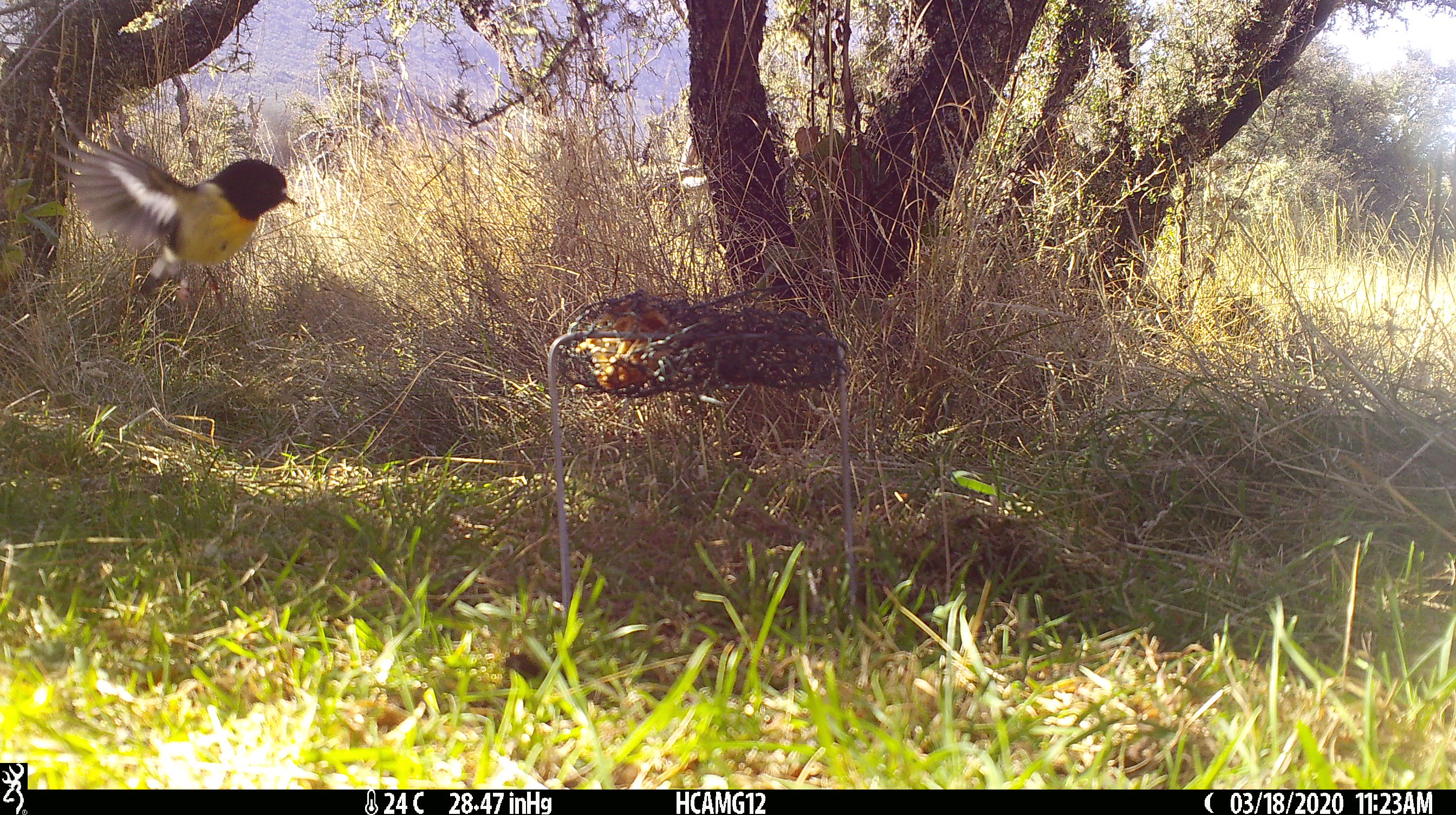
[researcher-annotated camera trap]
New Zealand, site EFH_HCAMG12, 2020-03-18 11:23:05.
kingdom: Animalia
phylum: Chordata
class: Aves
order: Passeriformes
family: Petroicidae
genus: Petroica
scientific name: Petroica macrocephala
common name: tomtit